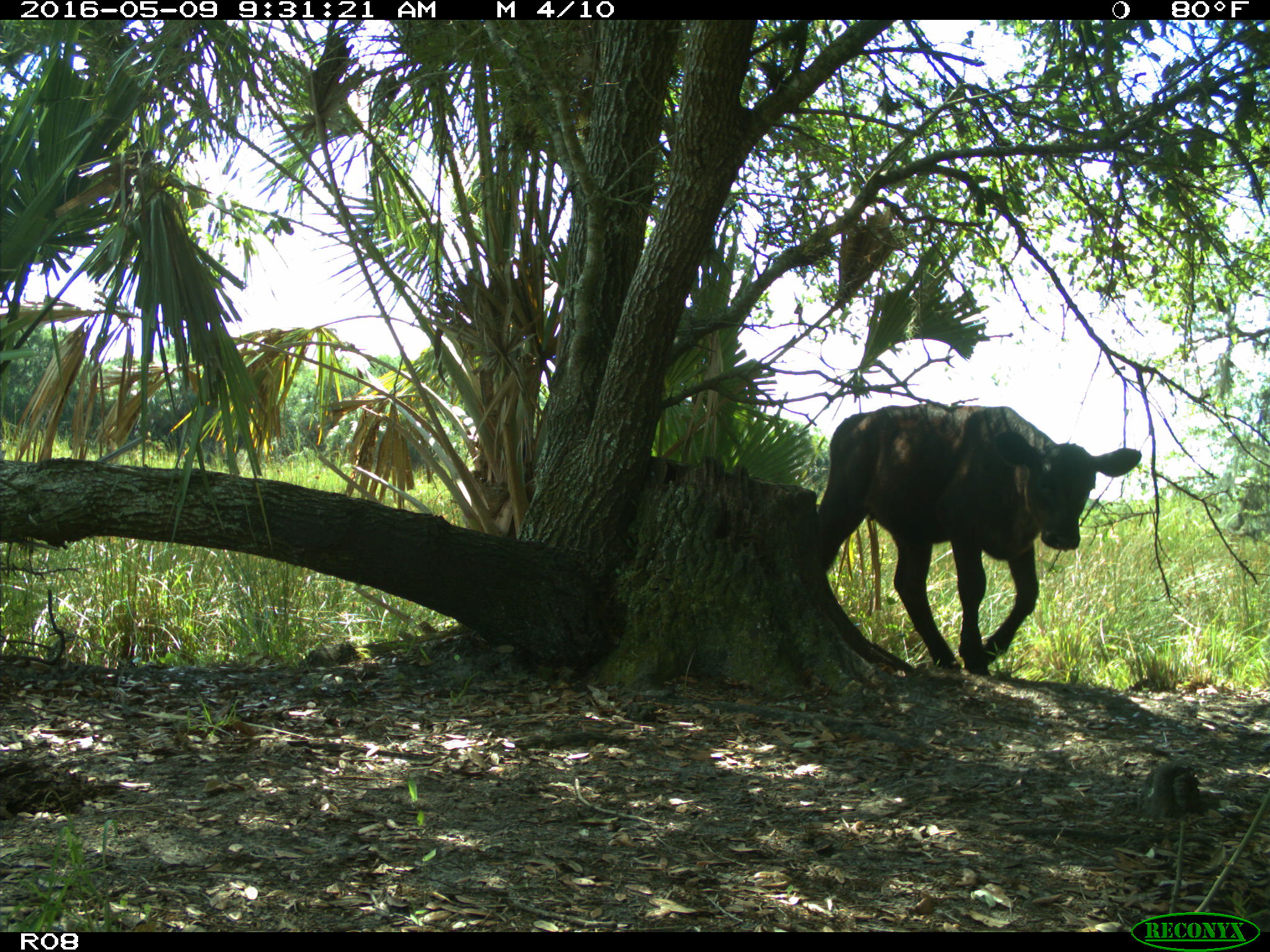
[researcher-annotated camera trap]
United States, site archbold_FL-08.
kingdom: Animalia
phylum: Chordata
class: Mammalia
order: Artiodactyla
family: Bovidae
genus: Bos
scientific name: Bos taurus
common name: domestic cow